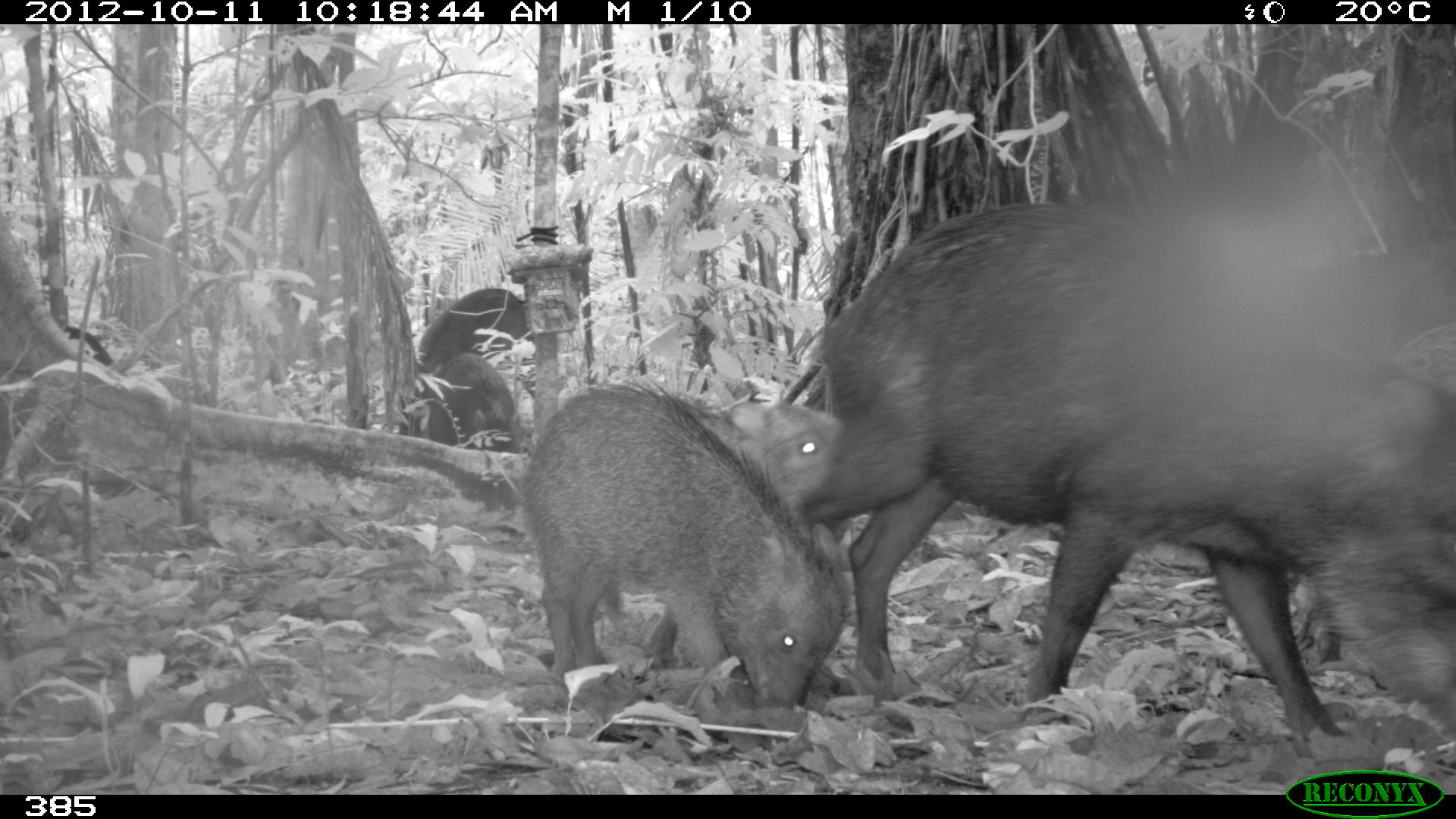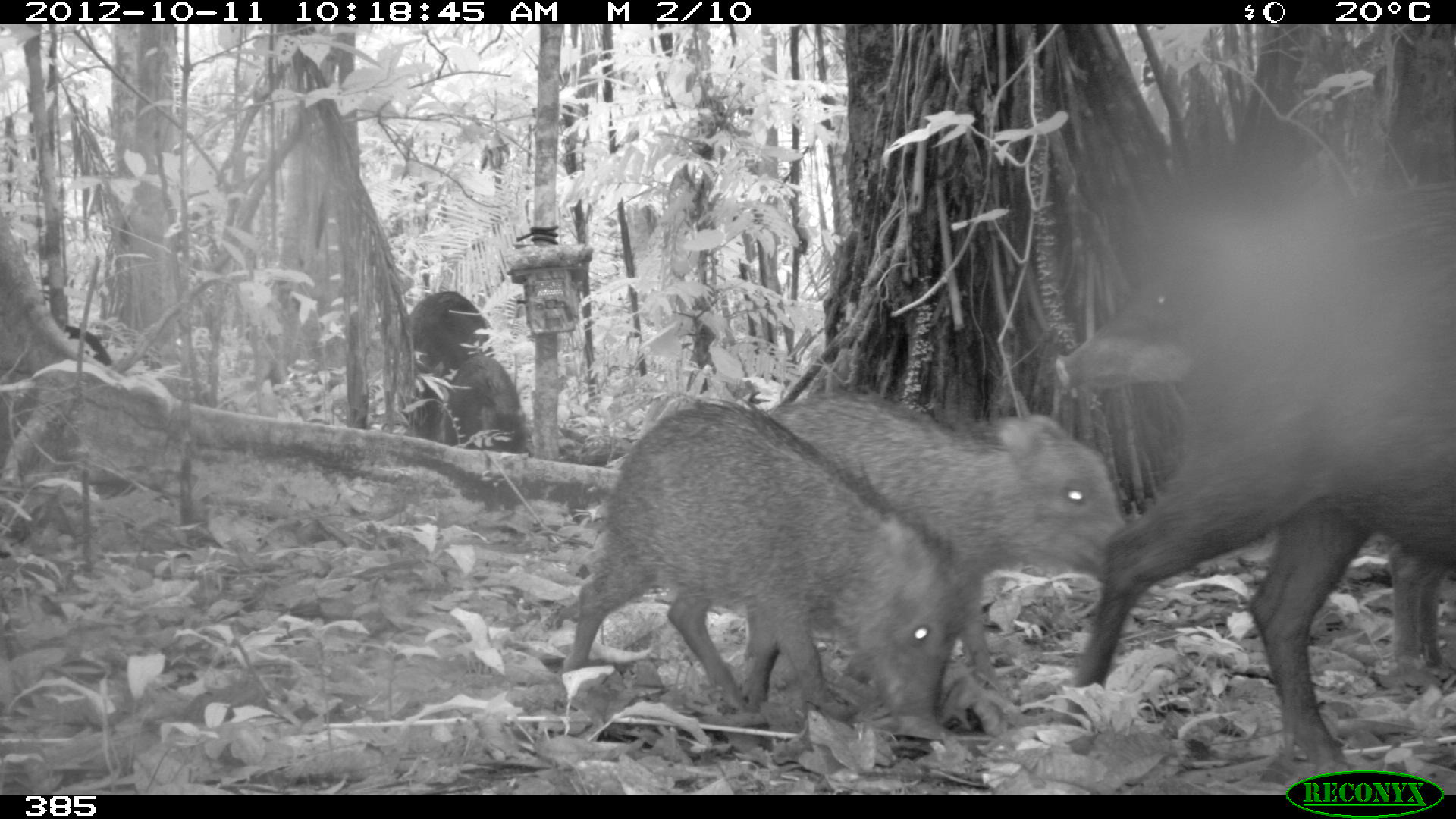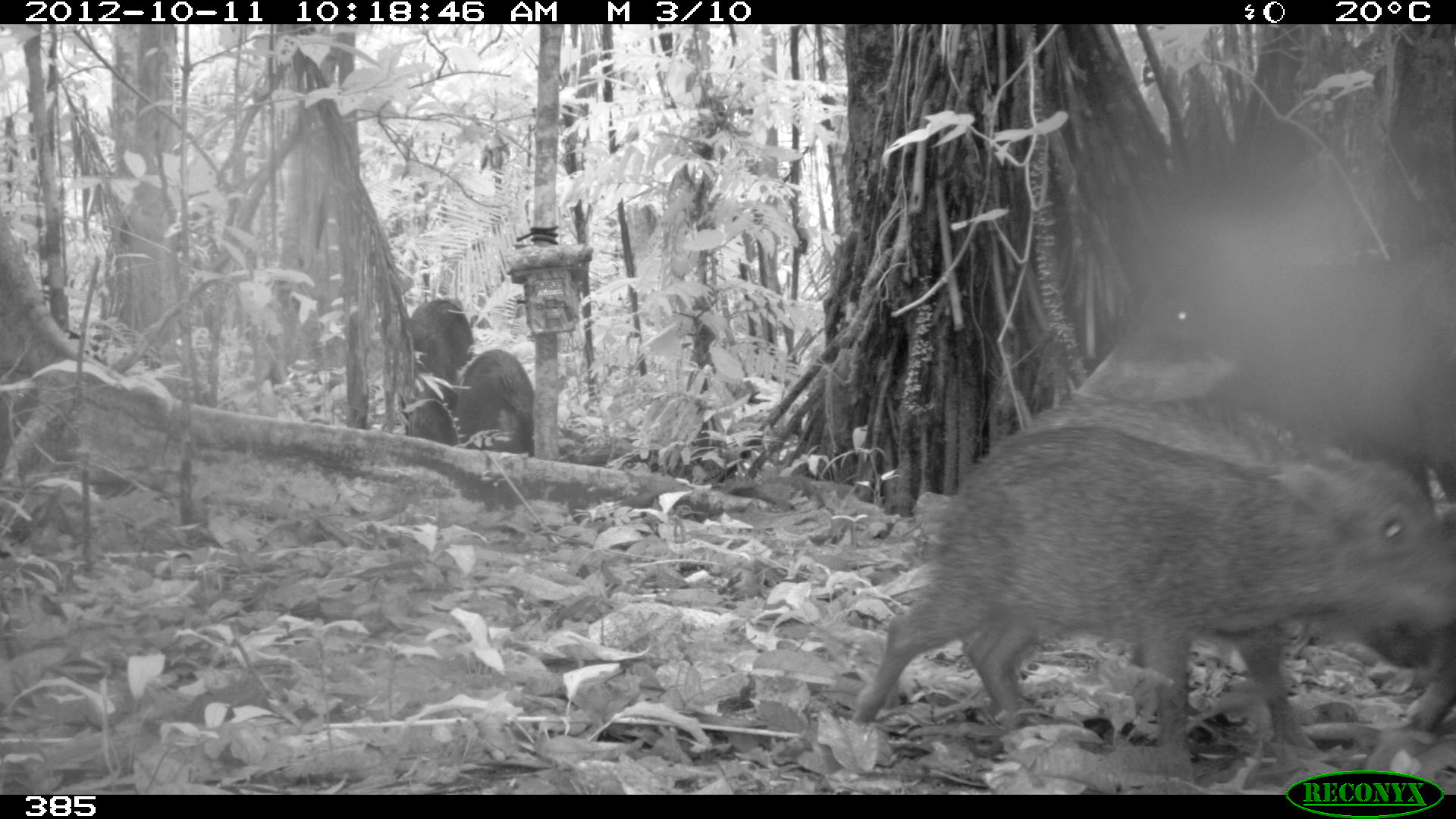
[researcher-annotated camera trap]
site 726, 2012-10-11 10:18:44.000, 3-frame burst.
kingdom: Animalia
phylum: Chordata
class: Mammalia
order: Artiodactyla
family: Tayassuidae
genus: Tayassu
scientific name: Tayassu pecari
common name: white-lipped peccary